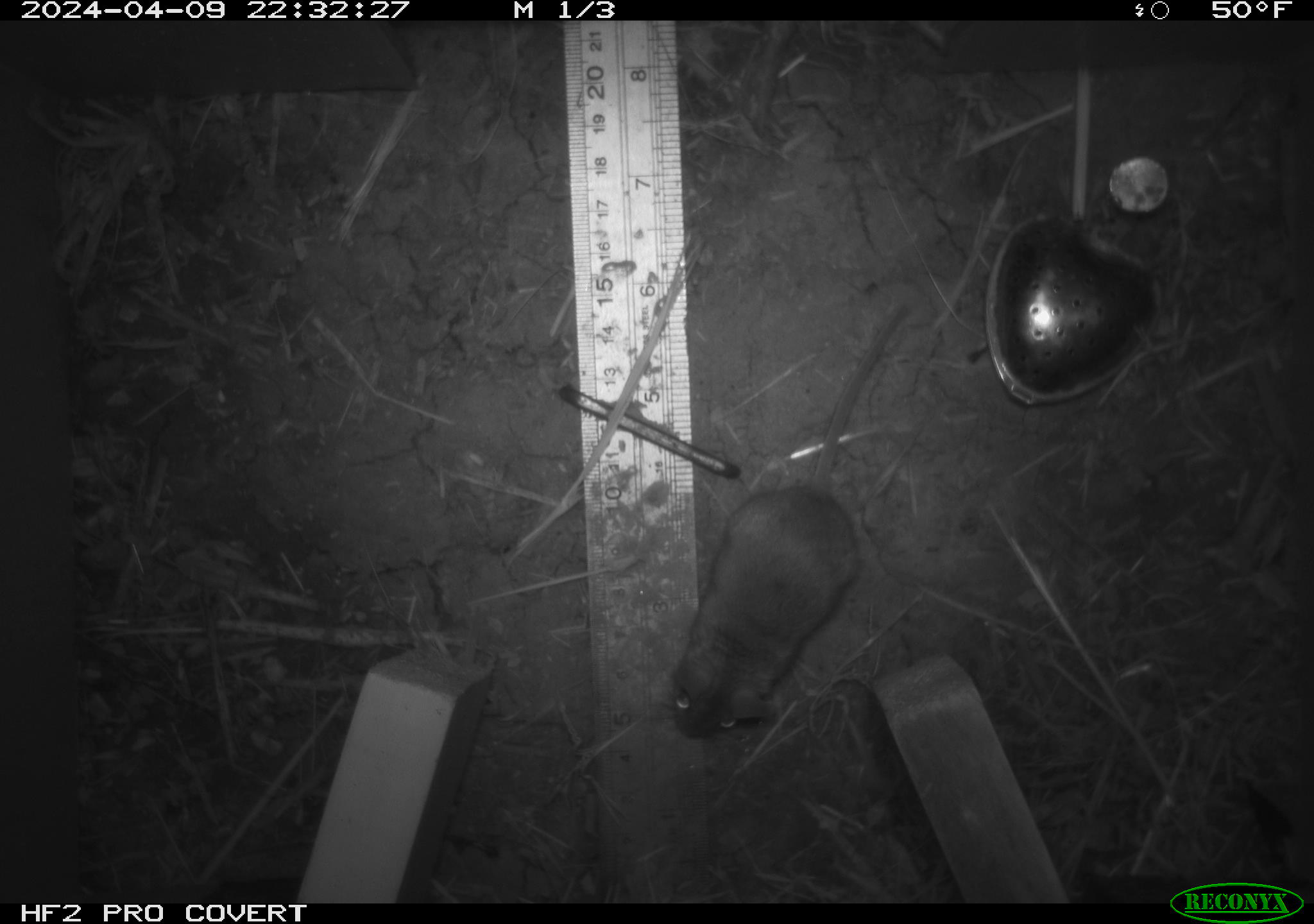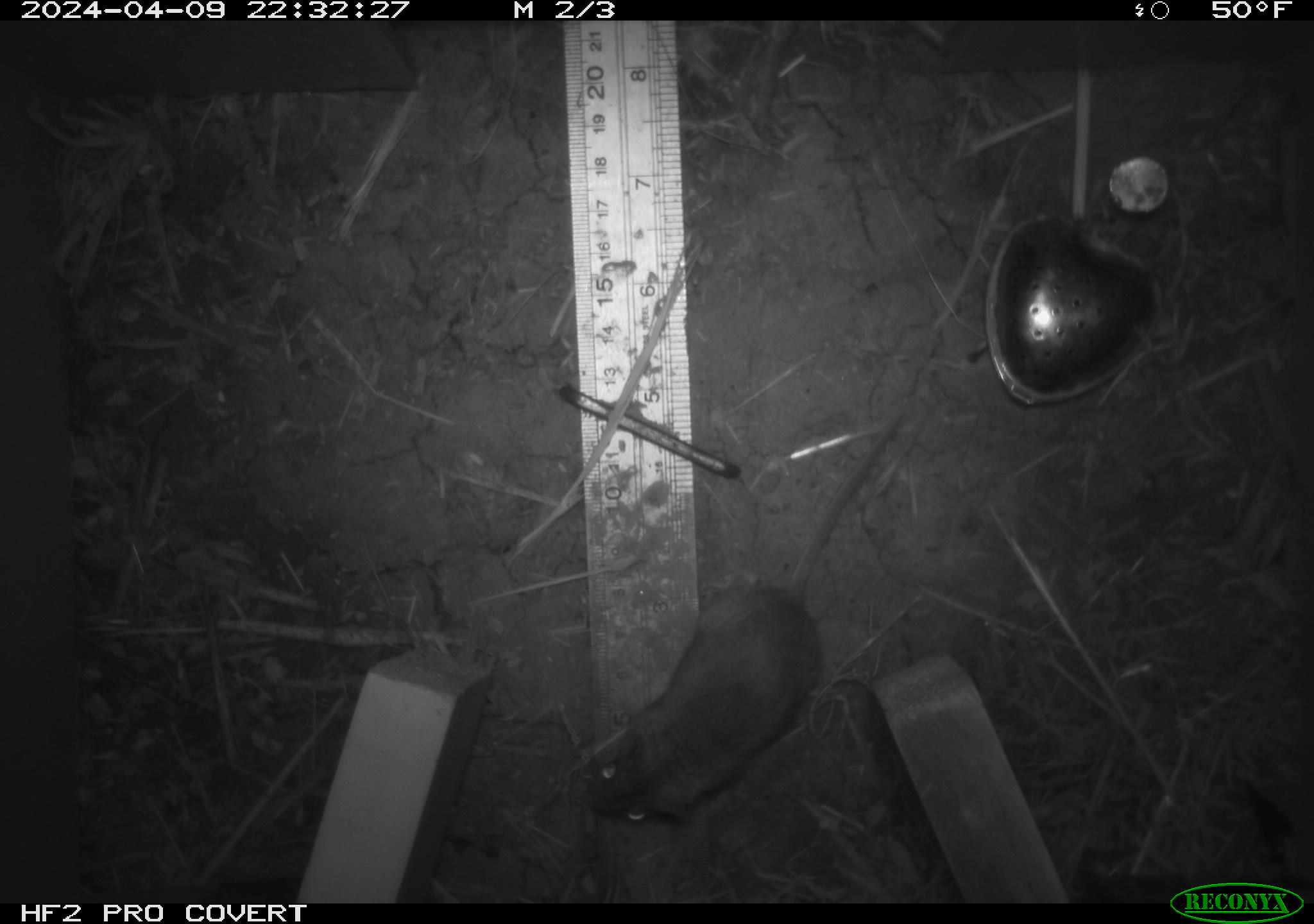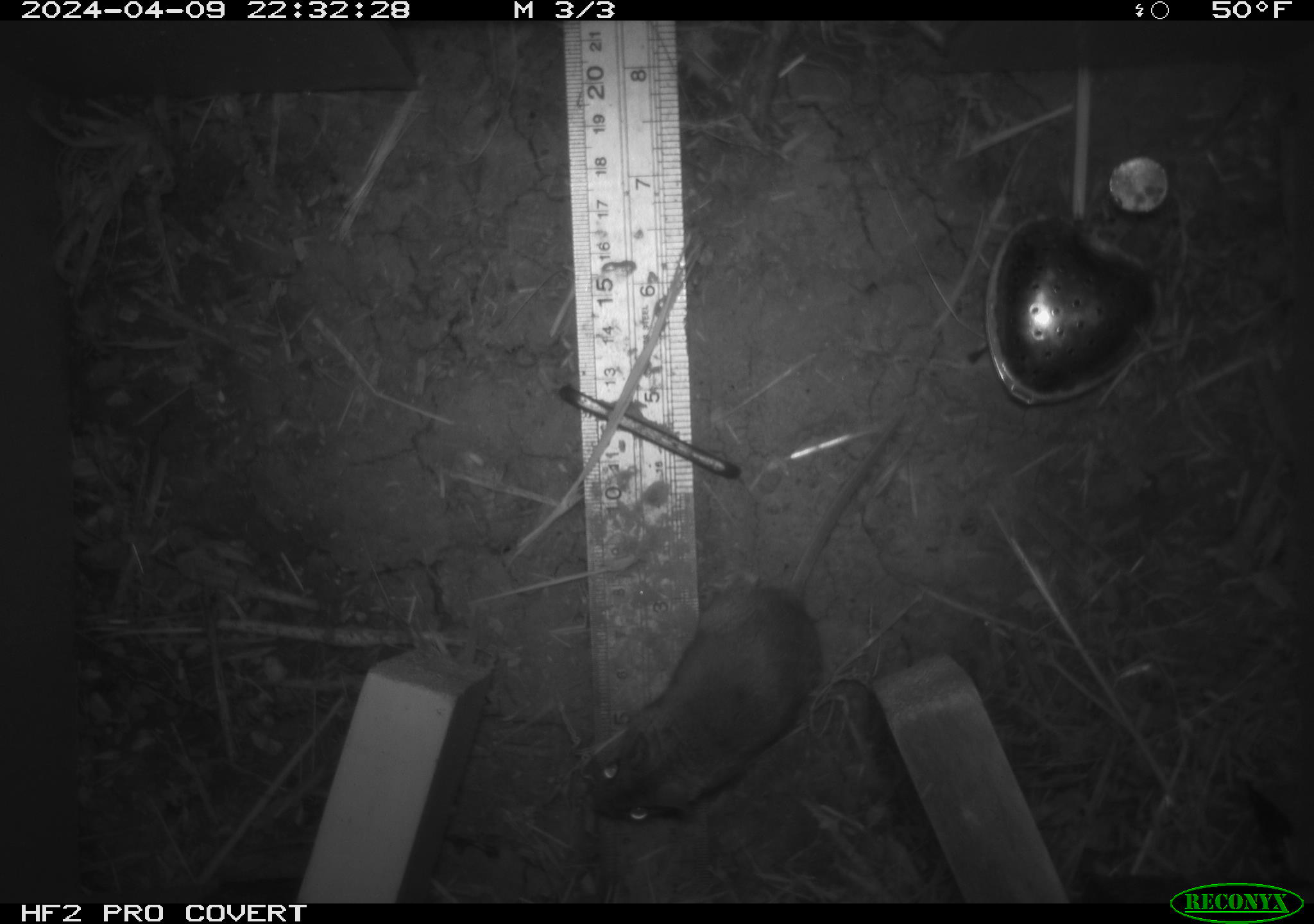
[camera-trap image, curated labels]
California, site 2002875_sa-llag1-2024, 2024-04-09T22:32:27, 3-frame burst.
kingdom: Animalia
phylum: Chordata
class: Mammalia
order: Rodentia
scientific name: Rodentia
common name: mouse species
Mouse species (Rodentia).